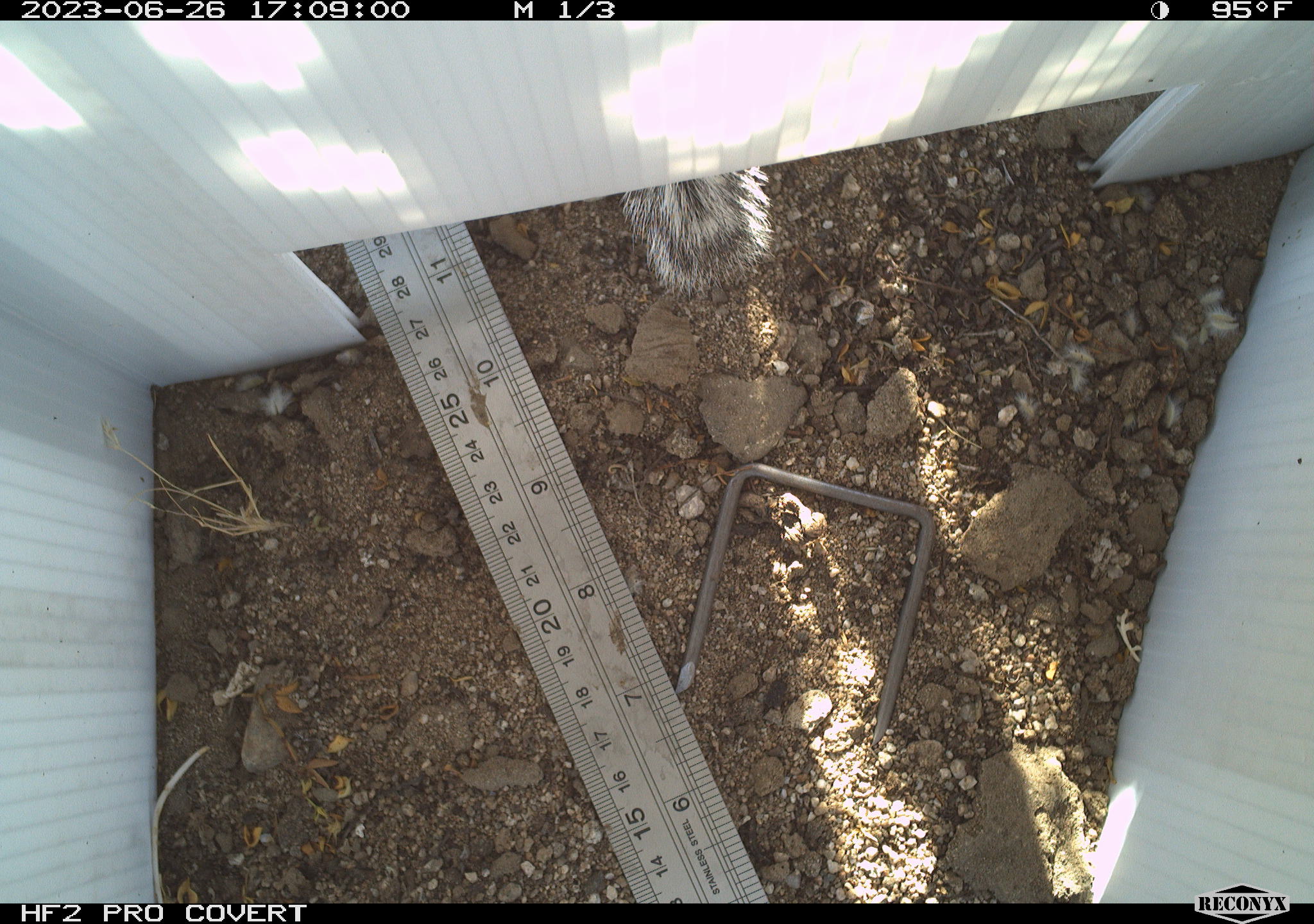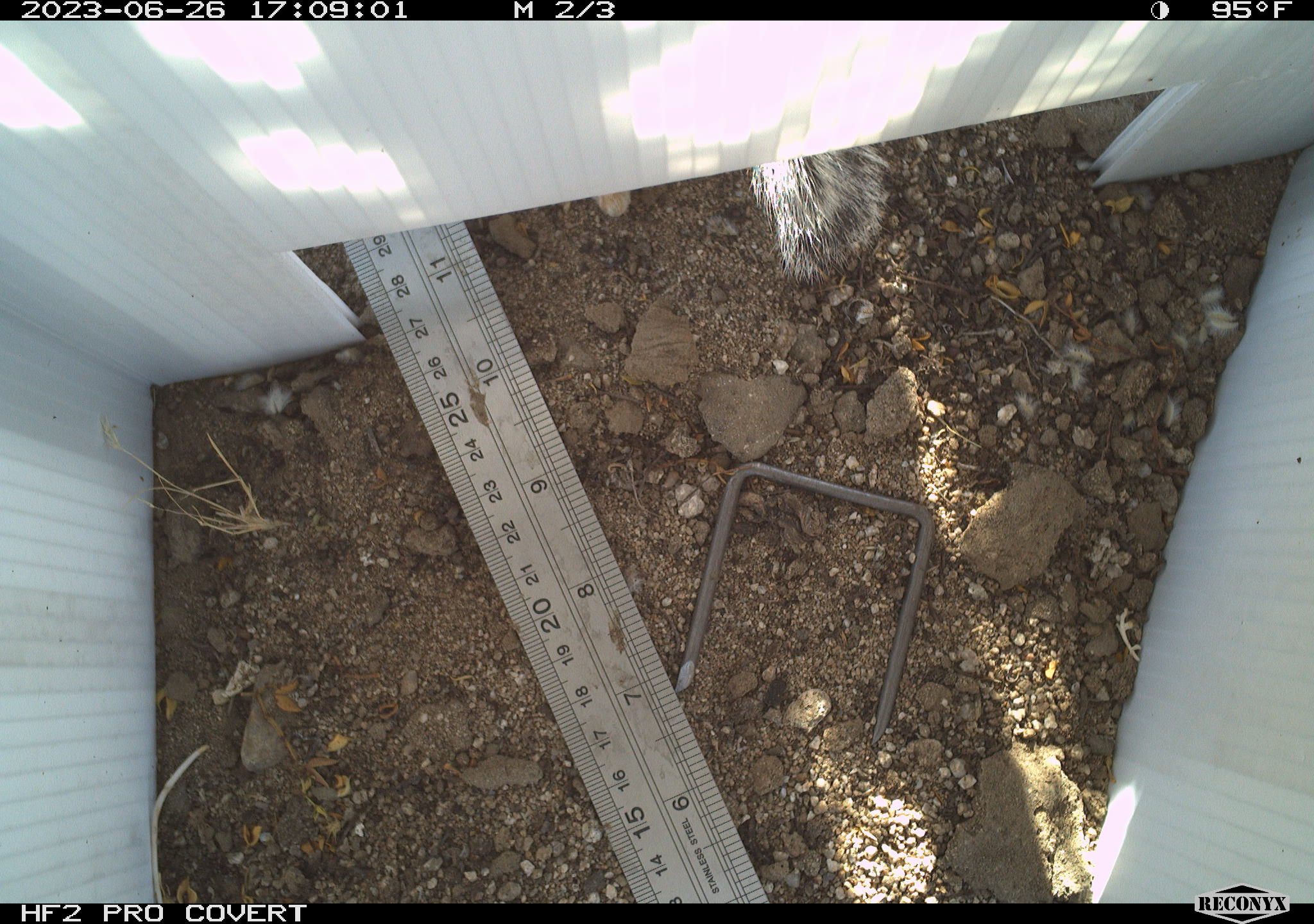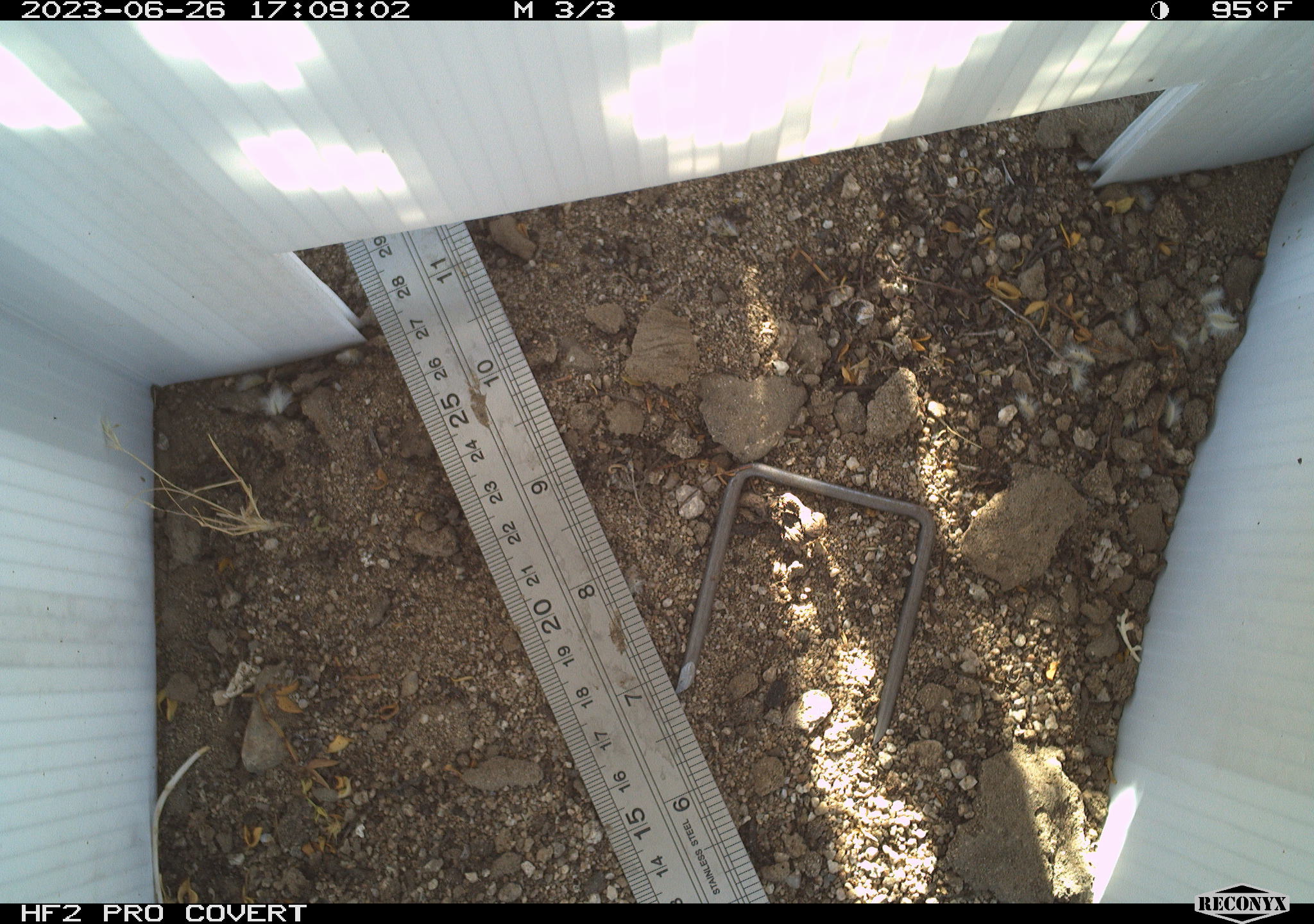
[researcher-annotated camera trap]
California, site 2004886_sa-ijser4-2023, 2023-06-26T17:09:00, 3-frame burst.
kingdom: Animalia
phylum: Chordata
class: Mammalia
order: Rodentia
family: Sciuridae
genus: Ammospermophilus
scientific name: Ammospermophilus leucurus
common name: white-tailed antelope squirrel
White-tailed antelope squirrel (Ammospermophilus leucurus).